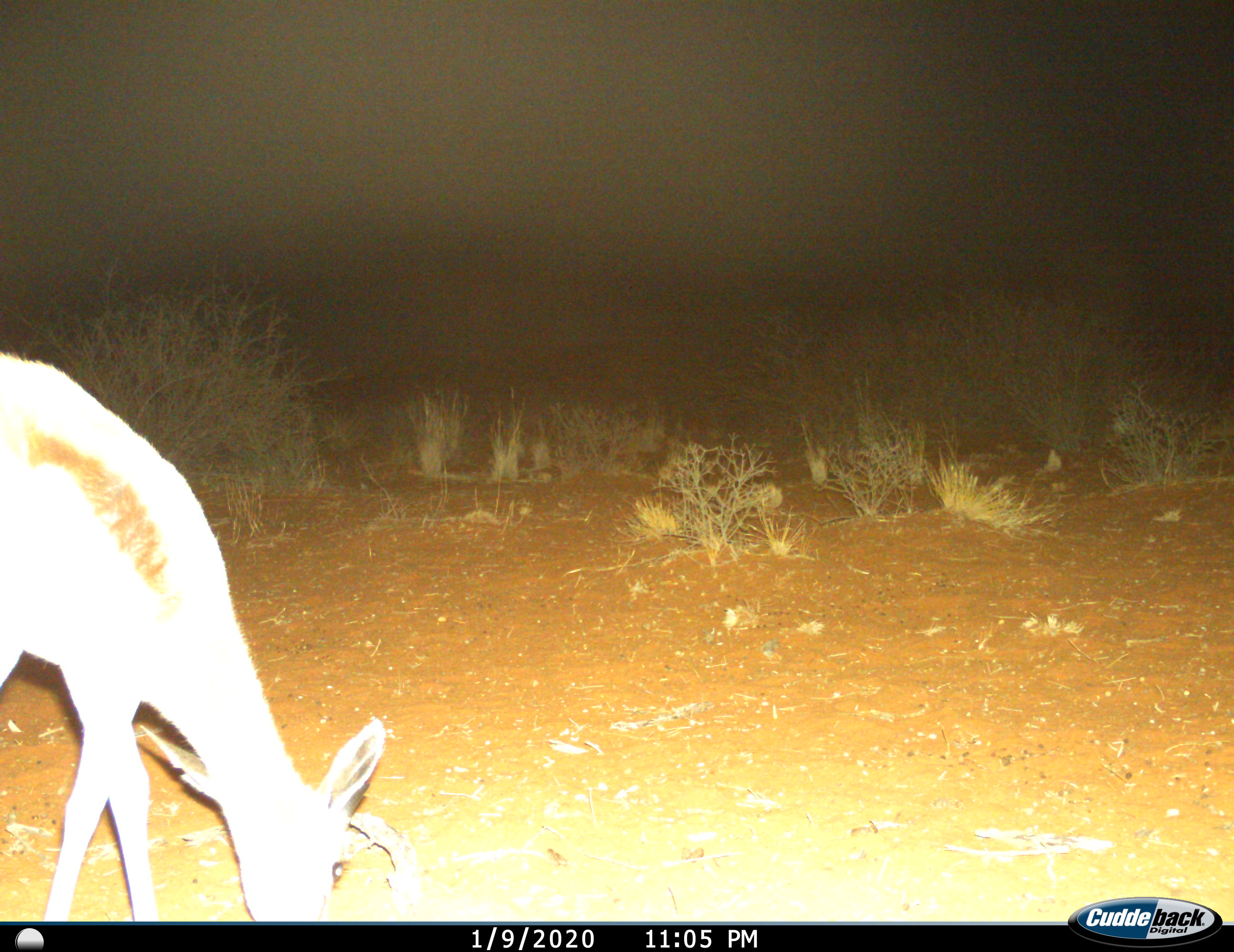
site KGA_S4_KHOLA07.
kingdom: Animalia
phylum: Chordata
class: Mammalia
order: Artiodactyla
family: Bovidae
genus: Antidorcas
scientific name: Antidorcas marsupialis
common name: springbok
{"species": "springbok (Antidorcas marsupialis)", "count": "1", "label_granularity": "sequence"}